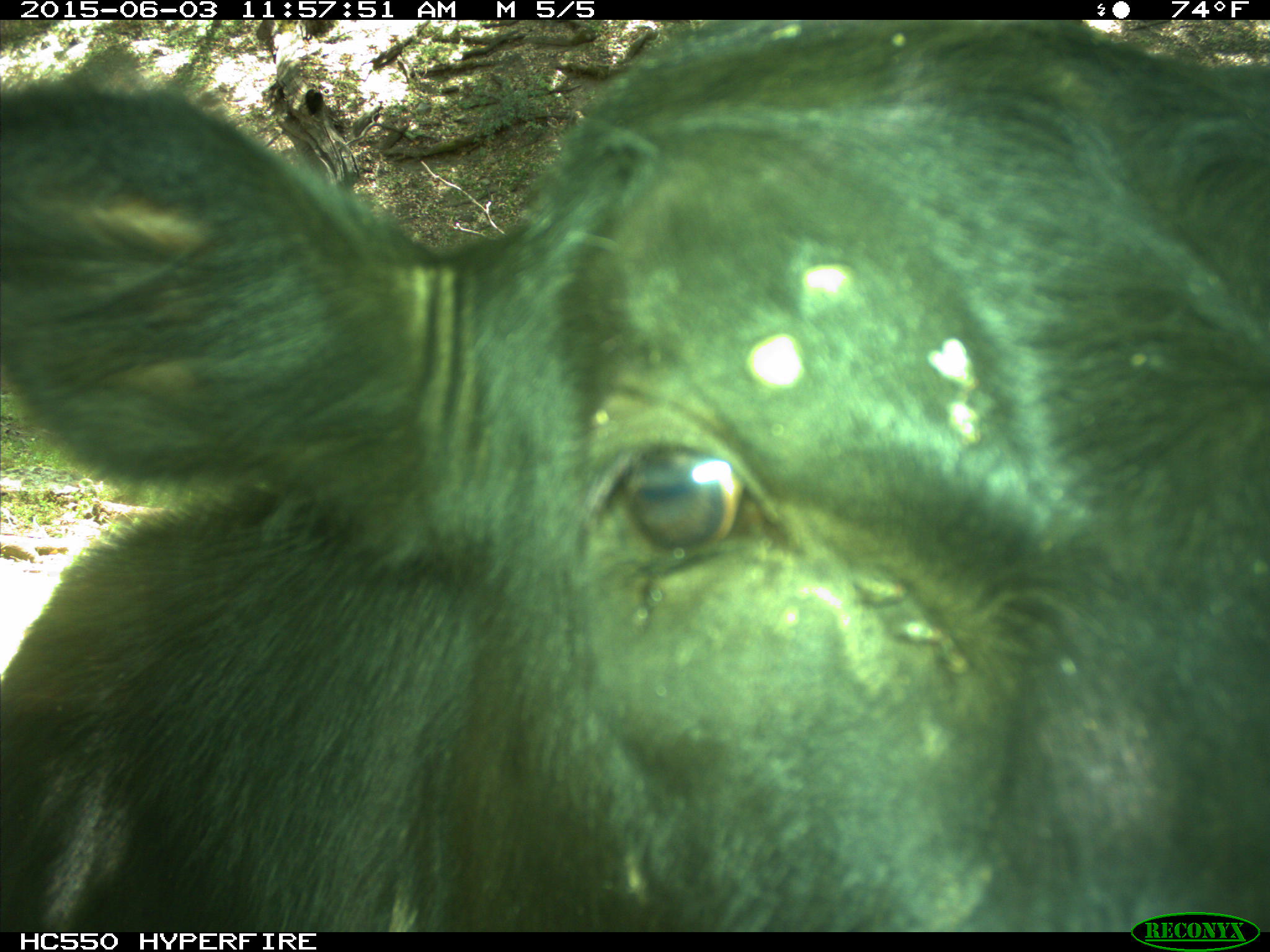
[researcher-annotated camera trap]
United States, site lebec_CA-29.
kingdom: Animalia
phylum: Chordata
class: Mammalia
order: Artiodactyla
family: Bovidae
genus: Bos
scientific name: Bos taurus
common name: domestic cow